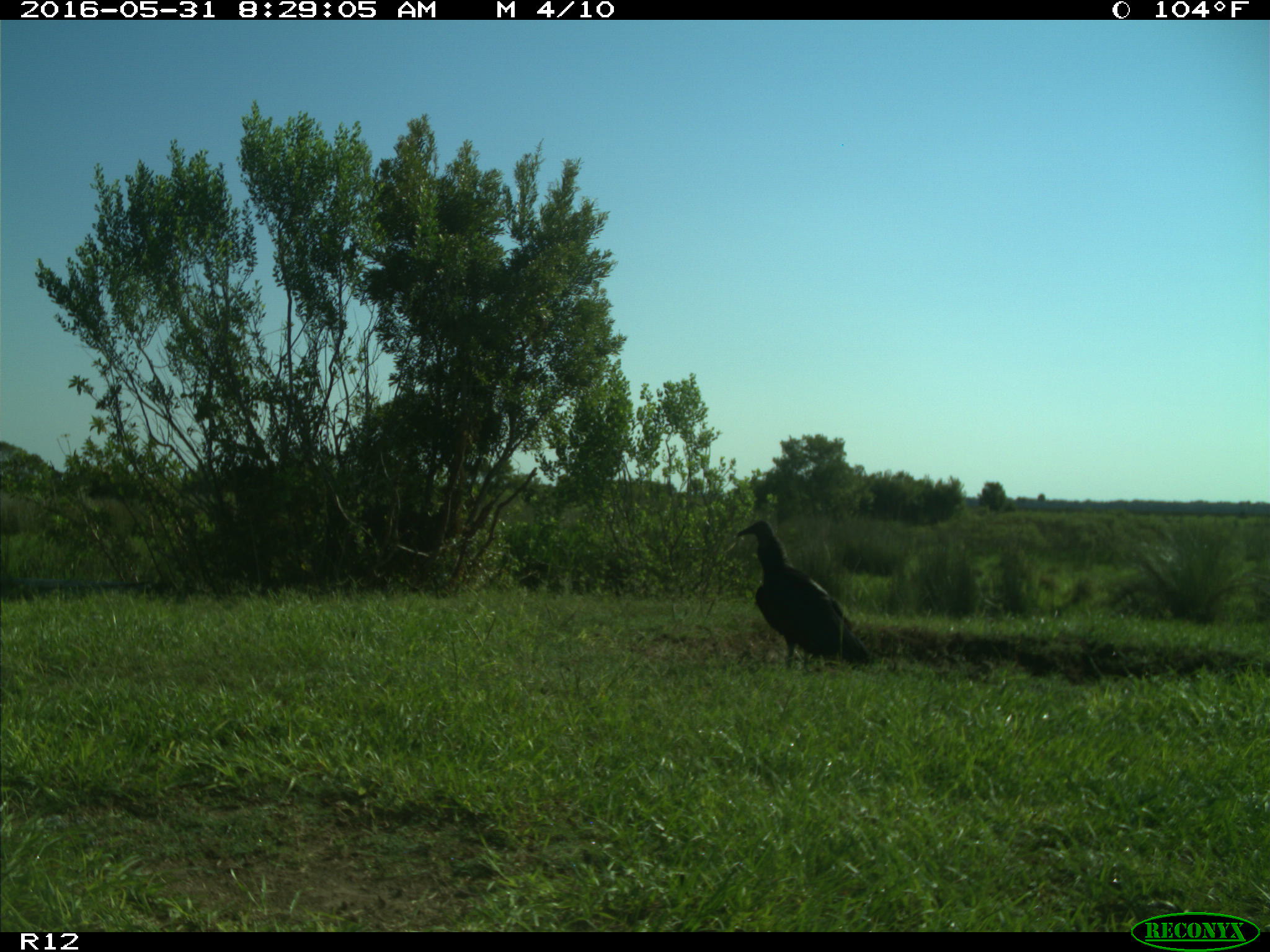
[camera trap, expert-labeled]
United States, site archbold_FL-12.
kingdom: Animalia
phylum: Chordata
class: Aves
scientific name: Aves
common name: birds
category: unidentified bird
Unidentified bird (birds) (Aves).